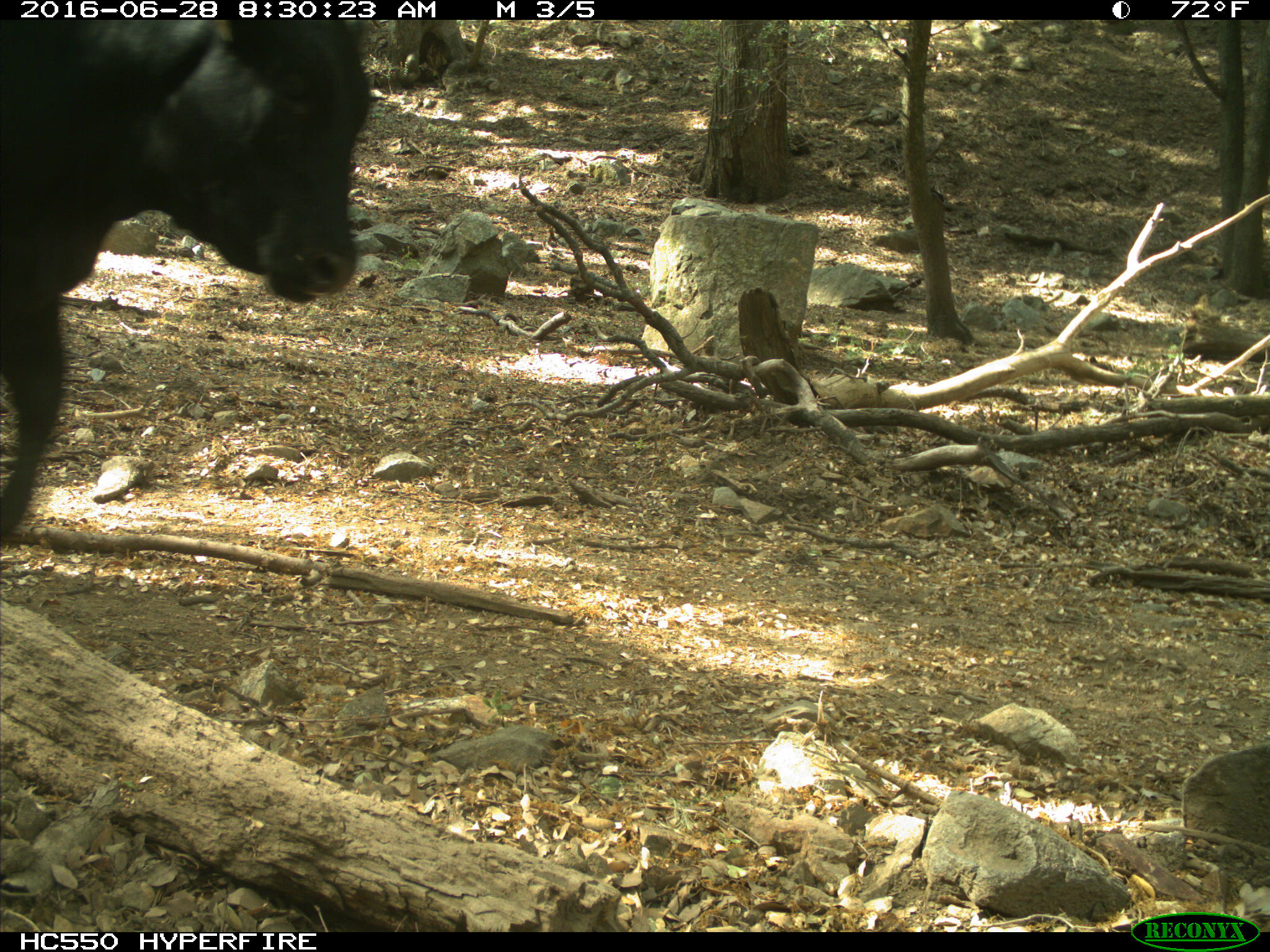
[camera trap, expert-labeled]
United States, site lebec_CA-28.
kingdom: Animalia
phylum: Chordata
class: Mammalia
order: Artiodactyla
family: Bovidae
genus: Bos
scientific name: Bos taurus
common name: domestic cow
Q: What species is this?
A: Bos taurus (domestic cow).